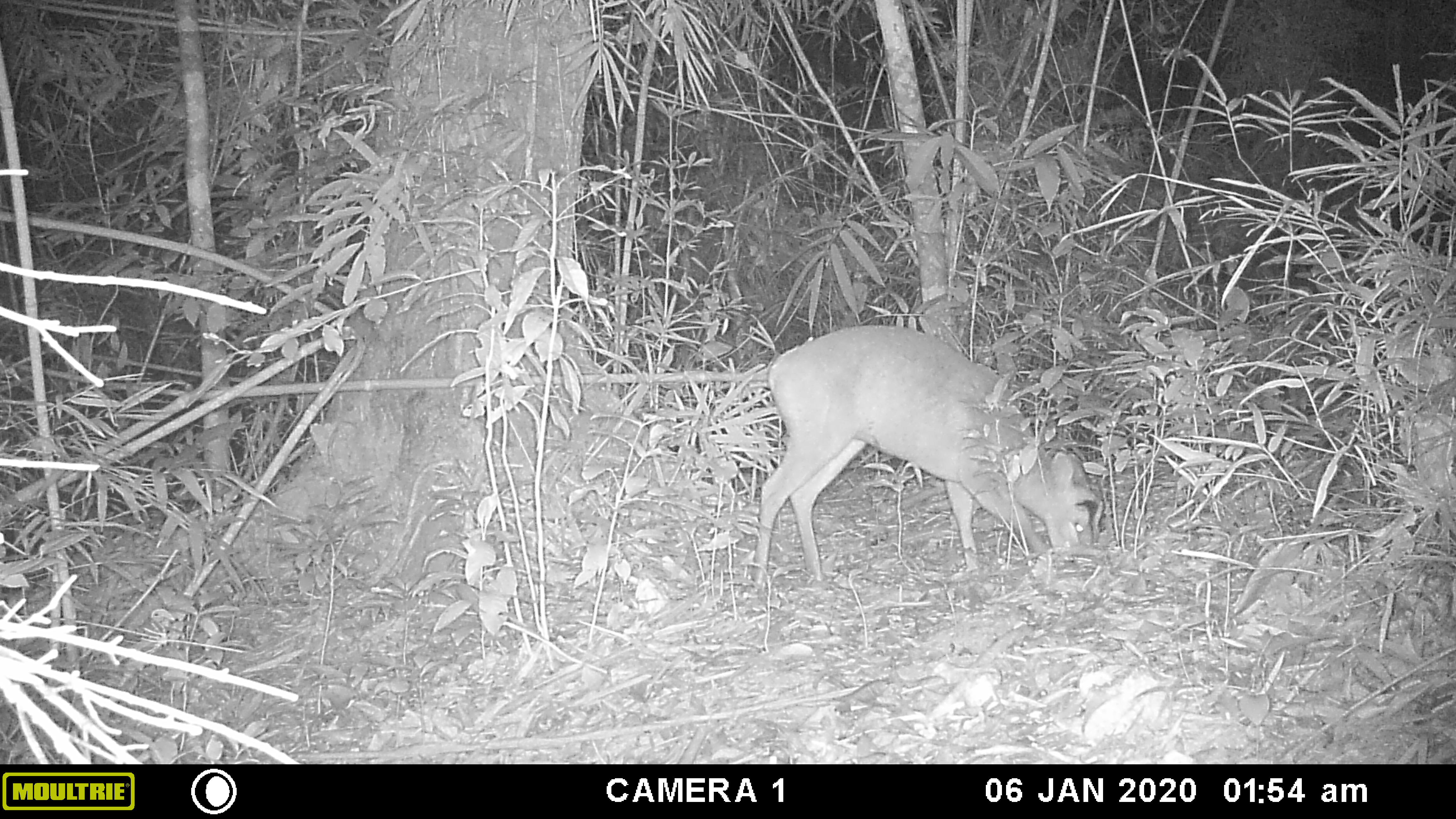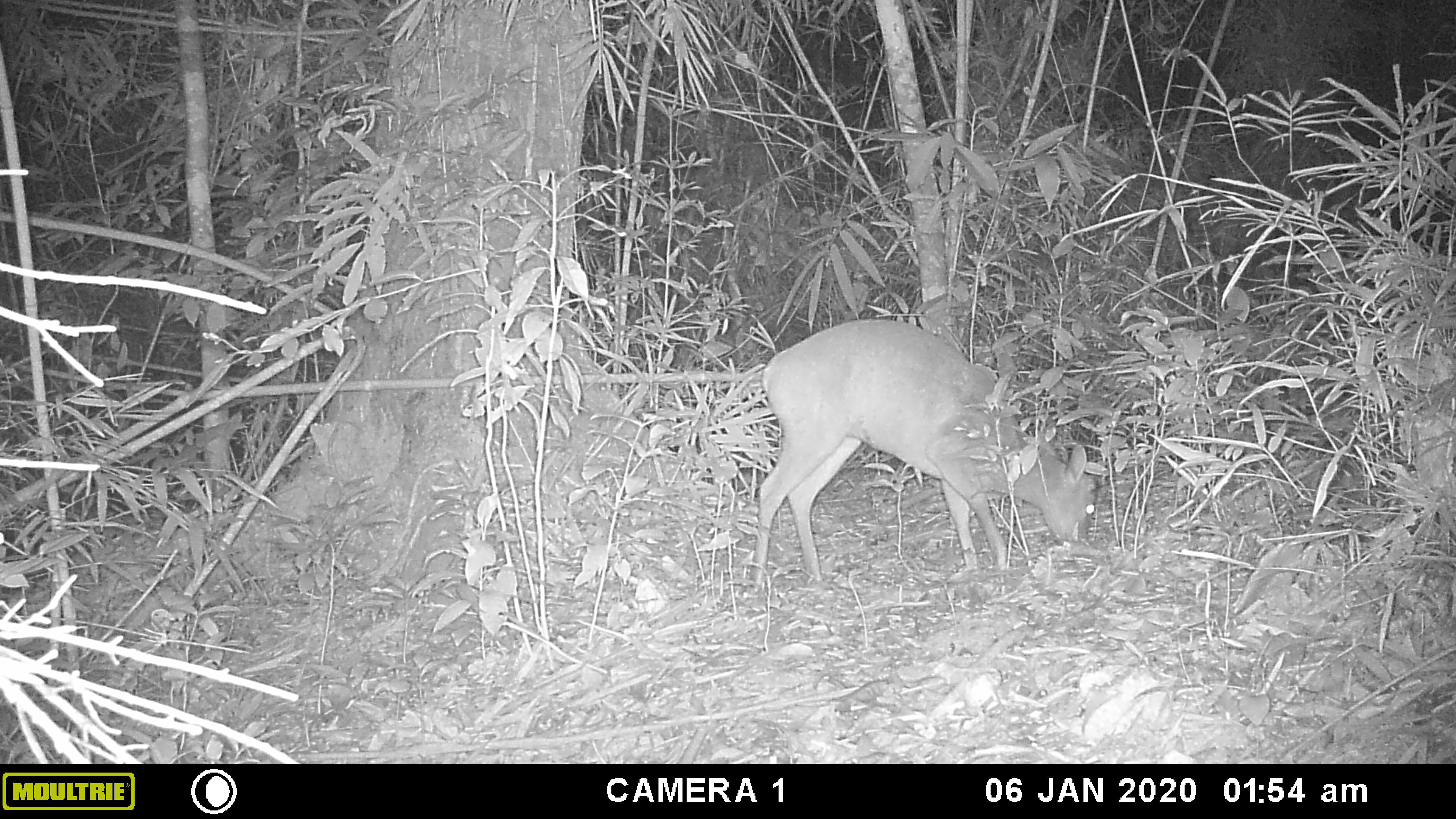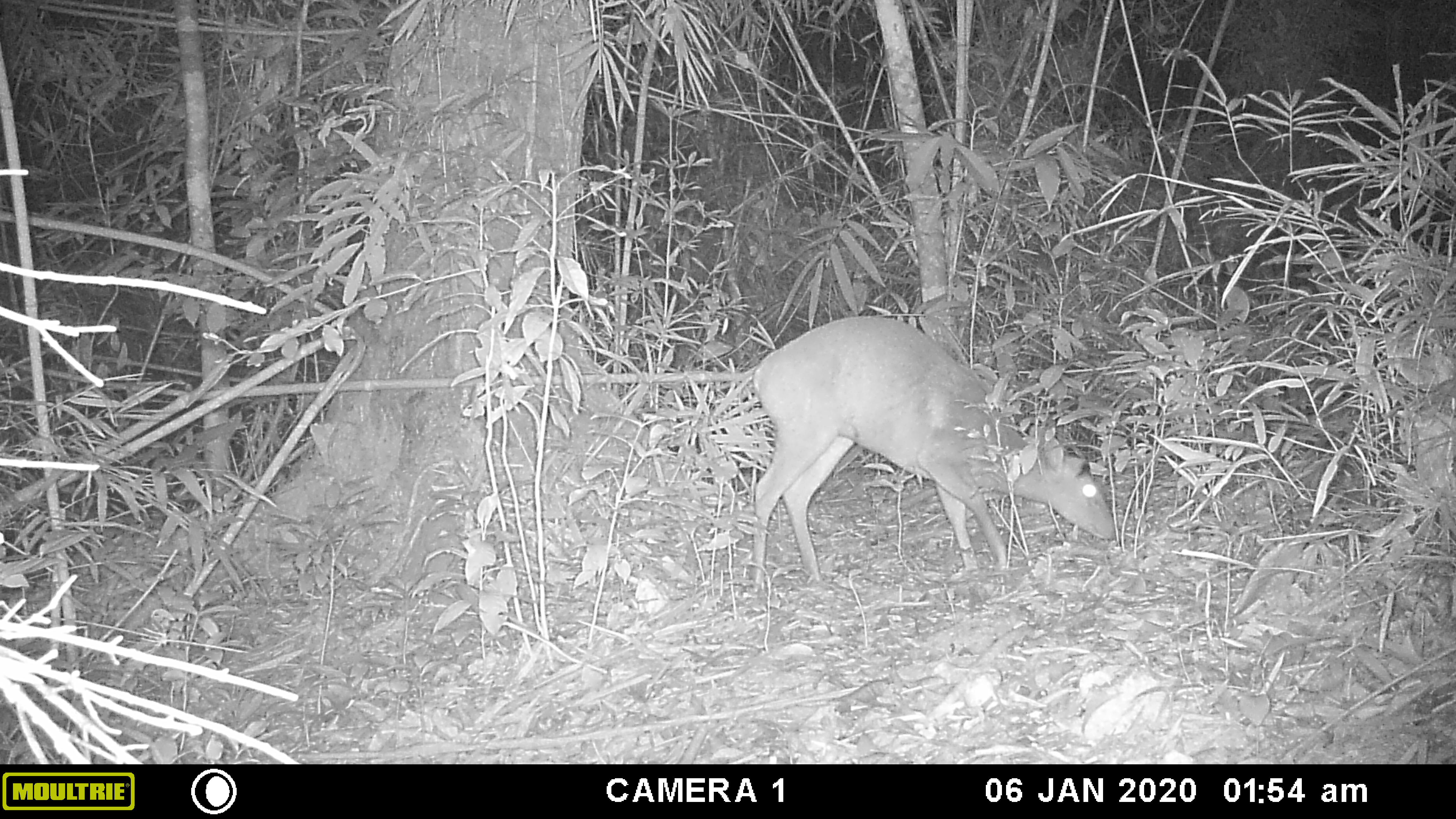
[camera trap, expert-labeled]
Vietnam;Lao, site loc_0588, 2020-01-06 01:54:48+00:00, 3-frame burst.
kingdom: Animalia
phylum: Chordata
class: Mammalia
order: Artiodactyla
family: Cervidae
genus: Muntiacus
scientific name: Muntiacus muntjak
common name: red muntjac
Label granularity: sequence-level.